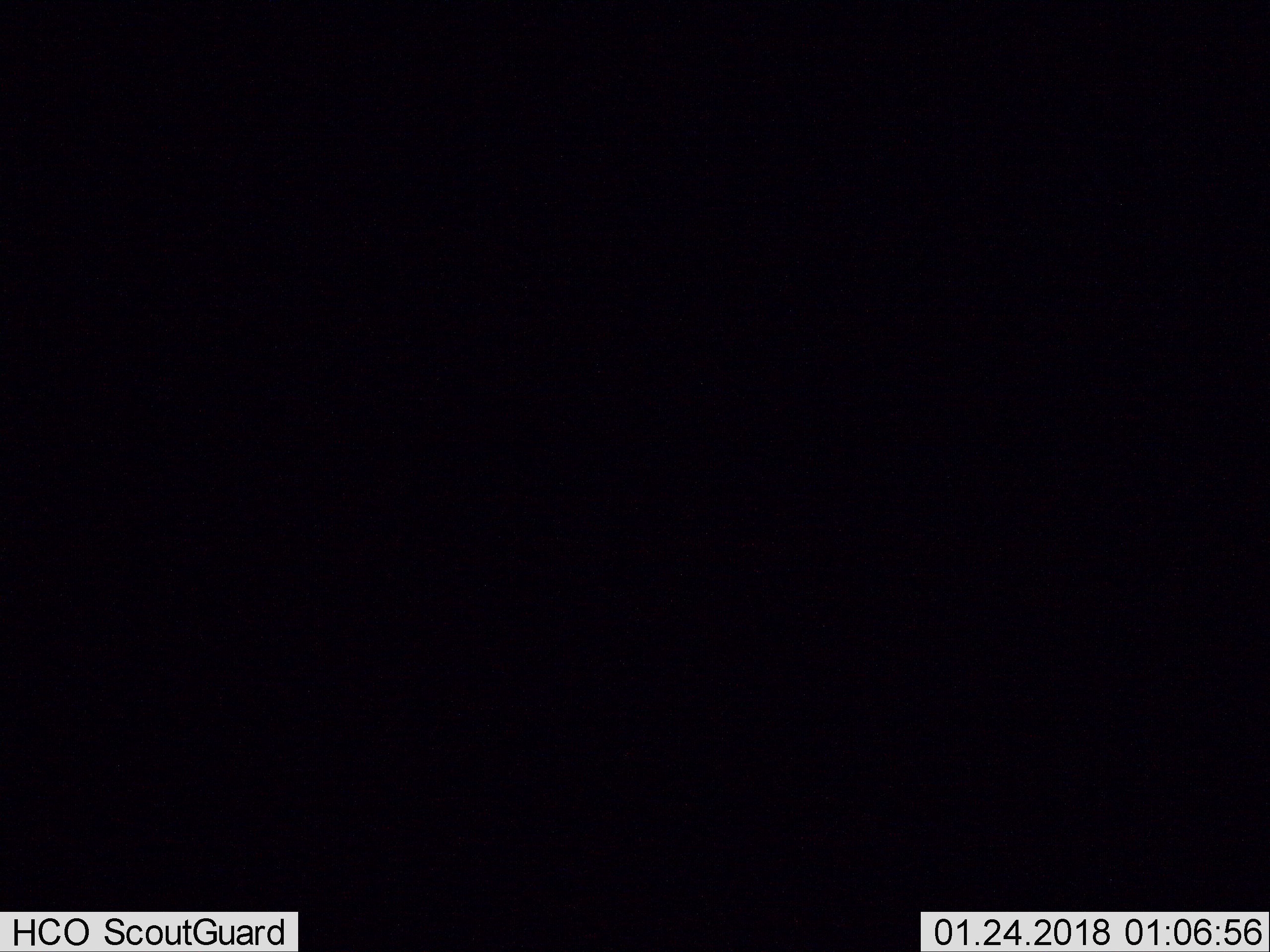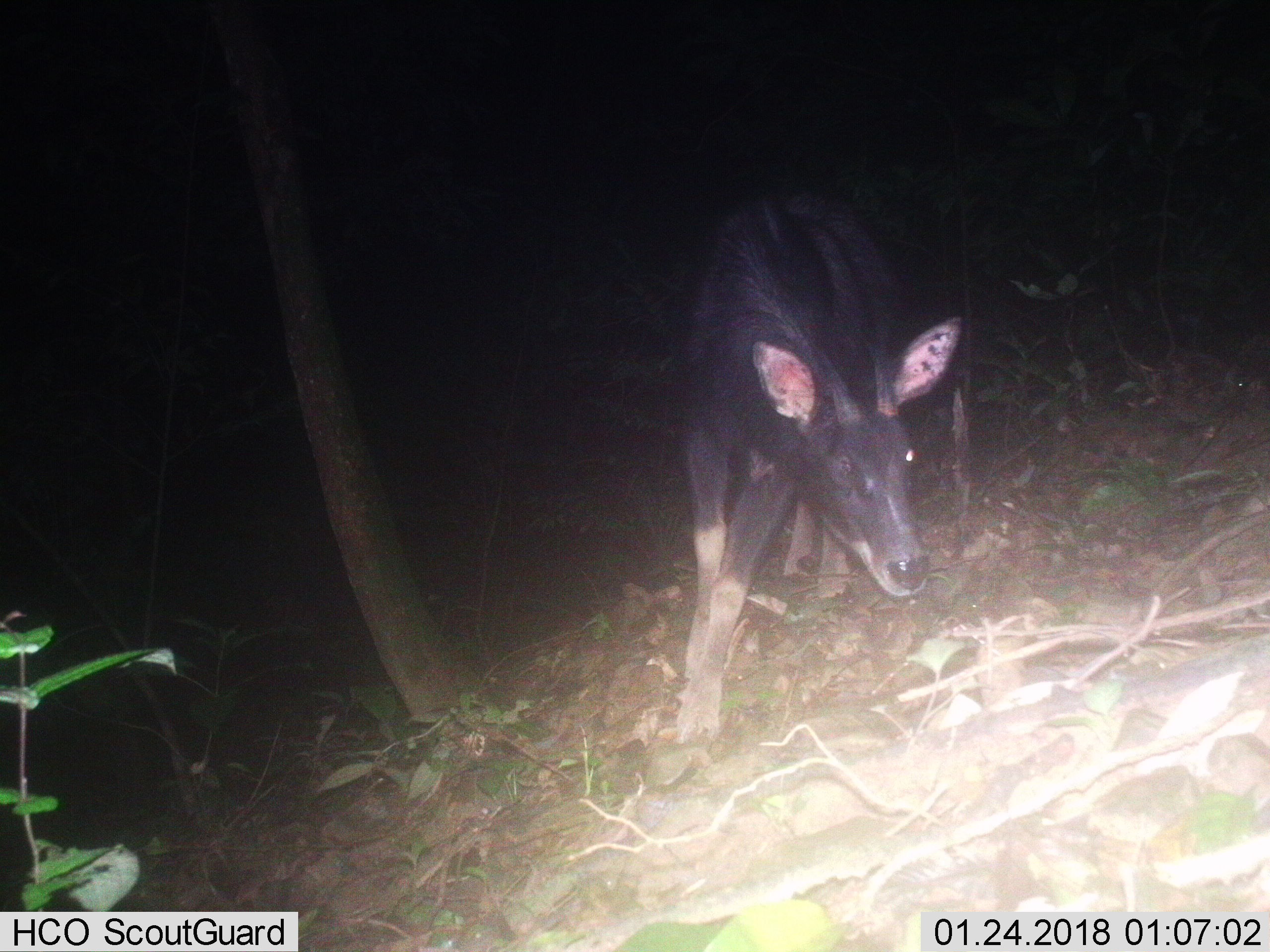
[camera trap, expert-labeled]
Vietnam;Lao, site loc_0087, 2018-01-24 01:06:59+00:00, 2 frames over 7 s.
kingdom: Animalia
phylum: Chordata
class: Mammalia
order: Artiodactyla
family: Bovidae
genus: Capricornis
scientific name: Capricornis sumatraensis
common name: chinese serow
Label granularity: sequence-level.